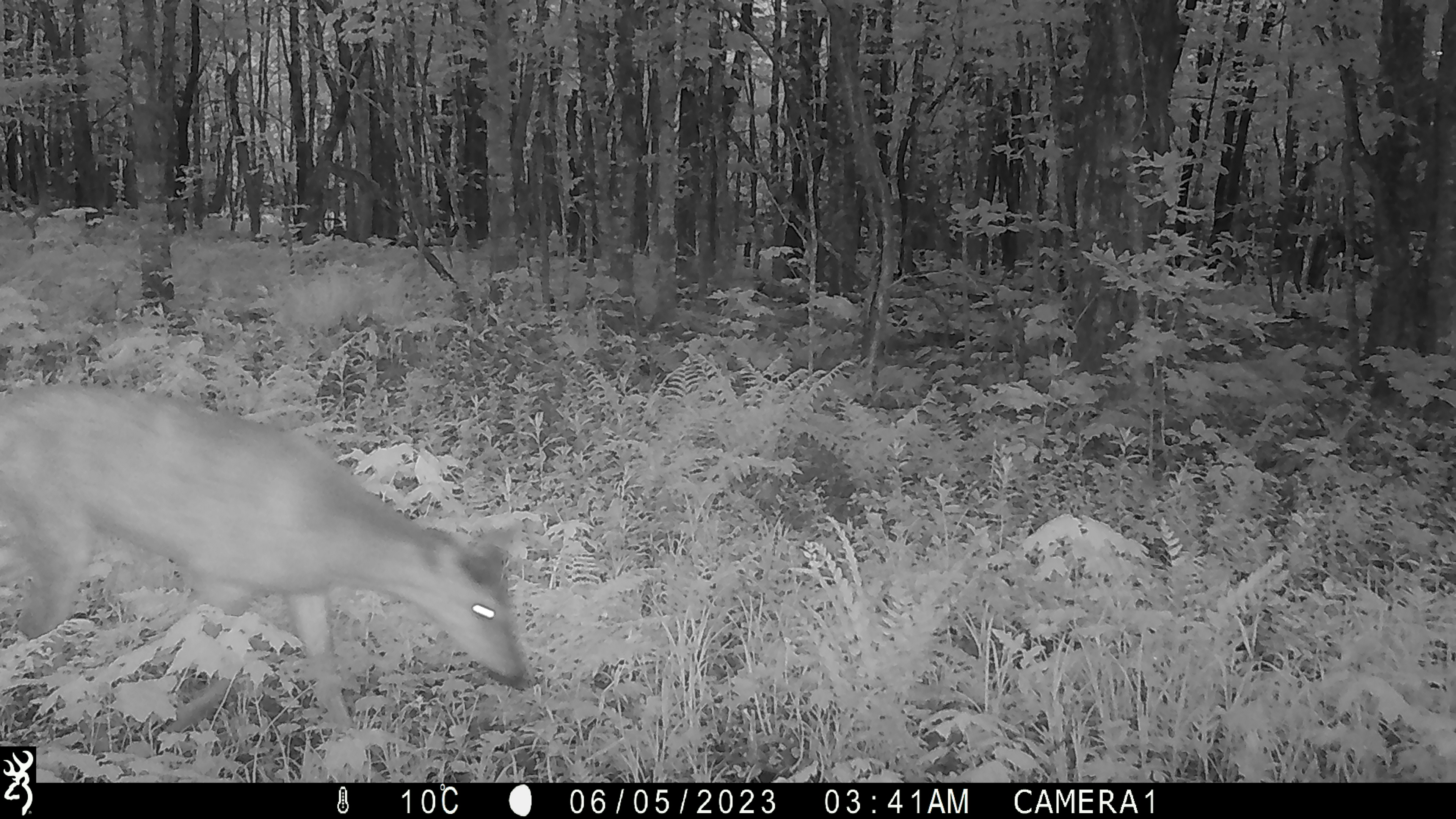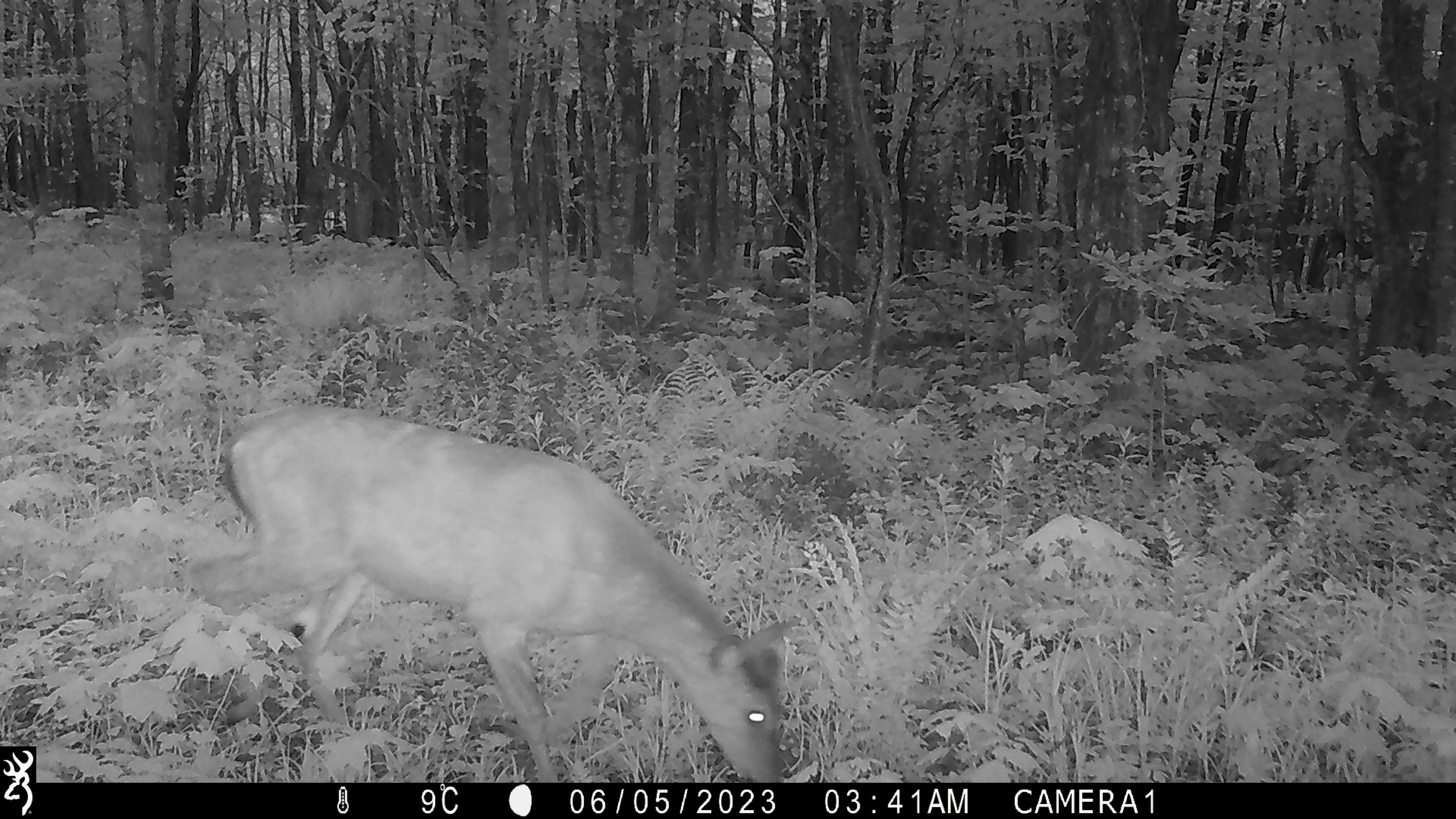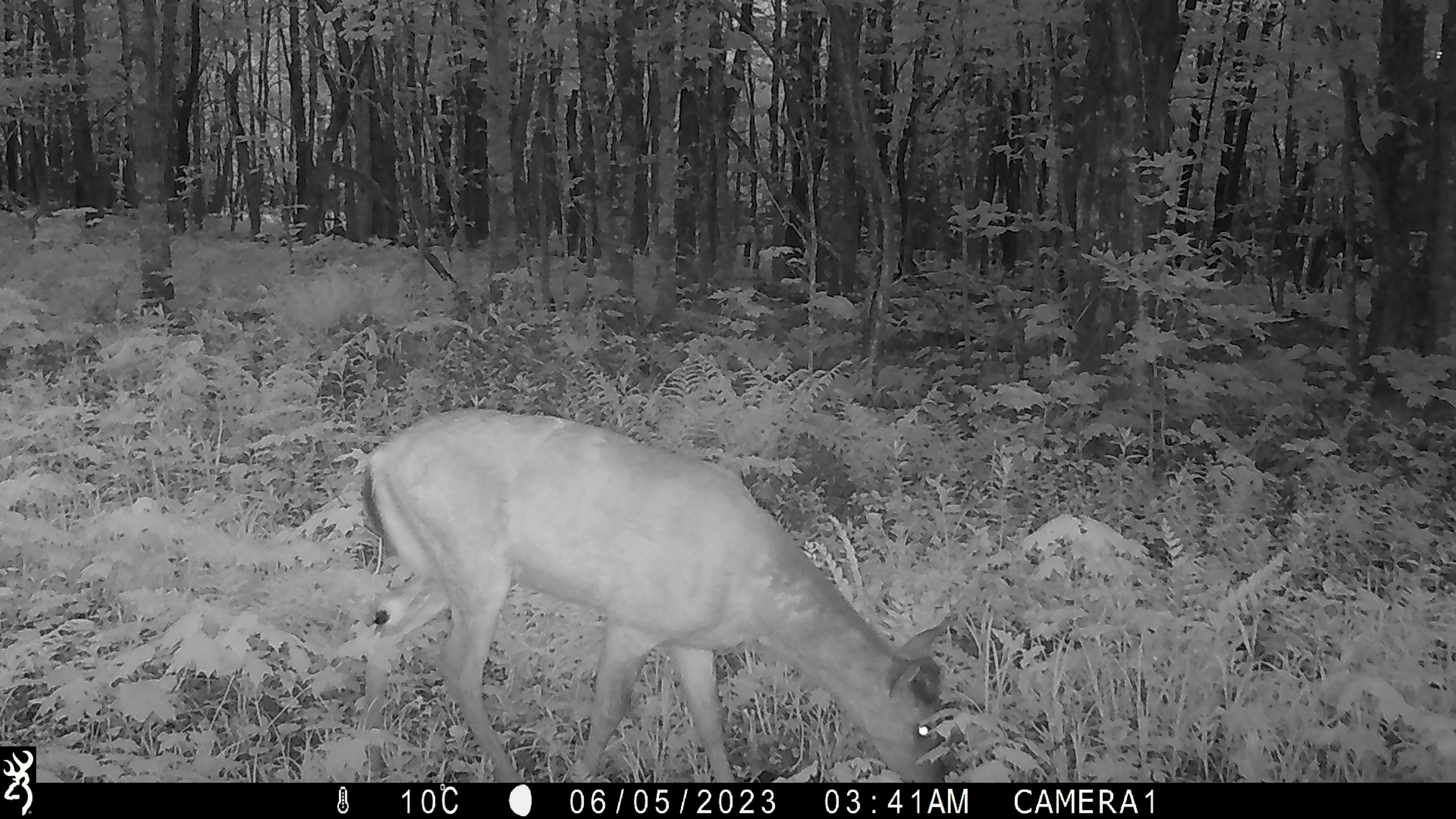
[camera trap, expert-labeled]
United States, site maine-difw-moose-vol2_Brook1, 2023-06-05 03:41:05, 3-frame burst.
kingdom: Animalia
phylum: Chordata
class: Mammalia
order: Artiodactyla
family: Cervidae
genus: Odocoileus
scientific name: Odocoileus virginianus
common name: white-tailed deer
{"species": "white-tailed deer (Odocoileus virginianus)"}